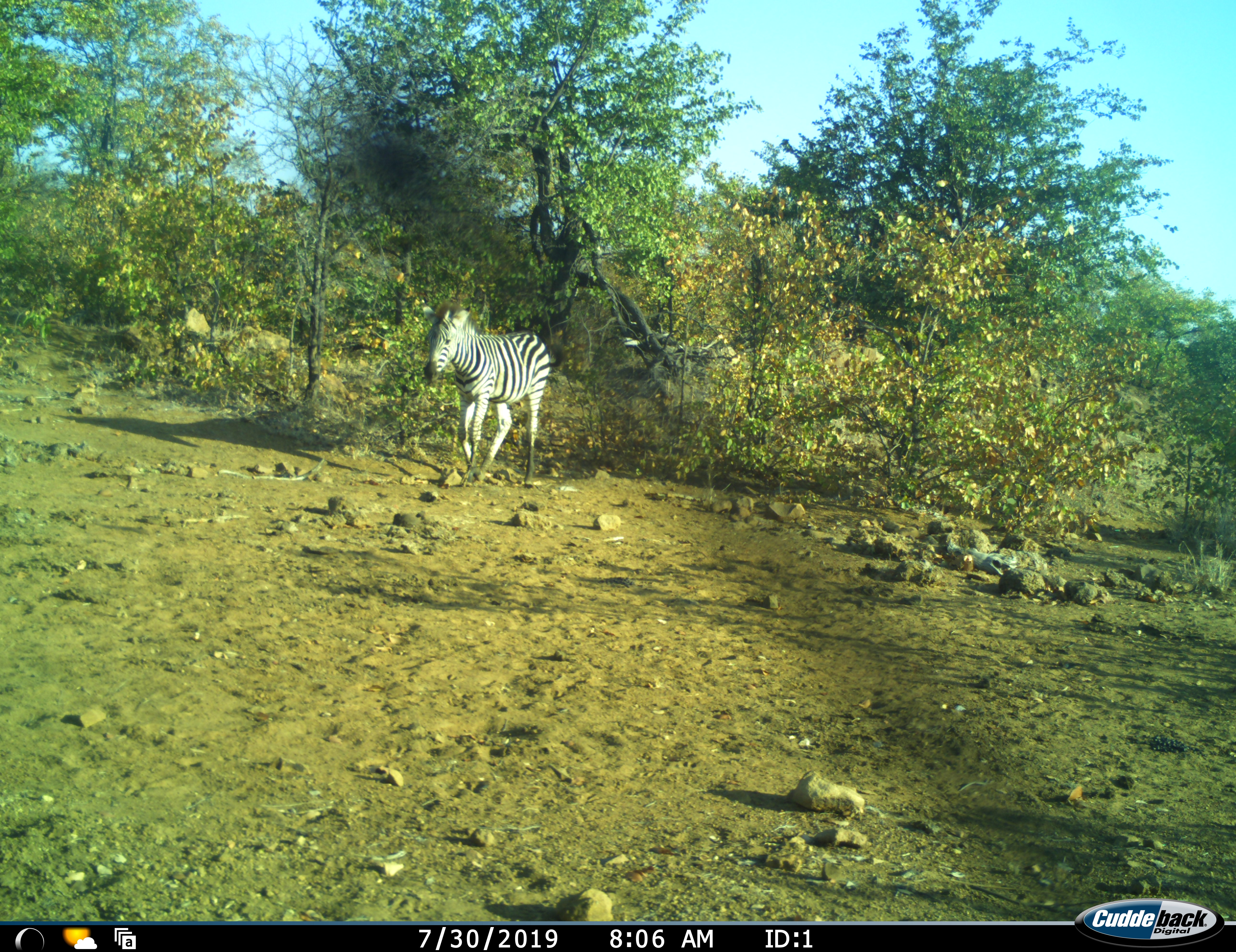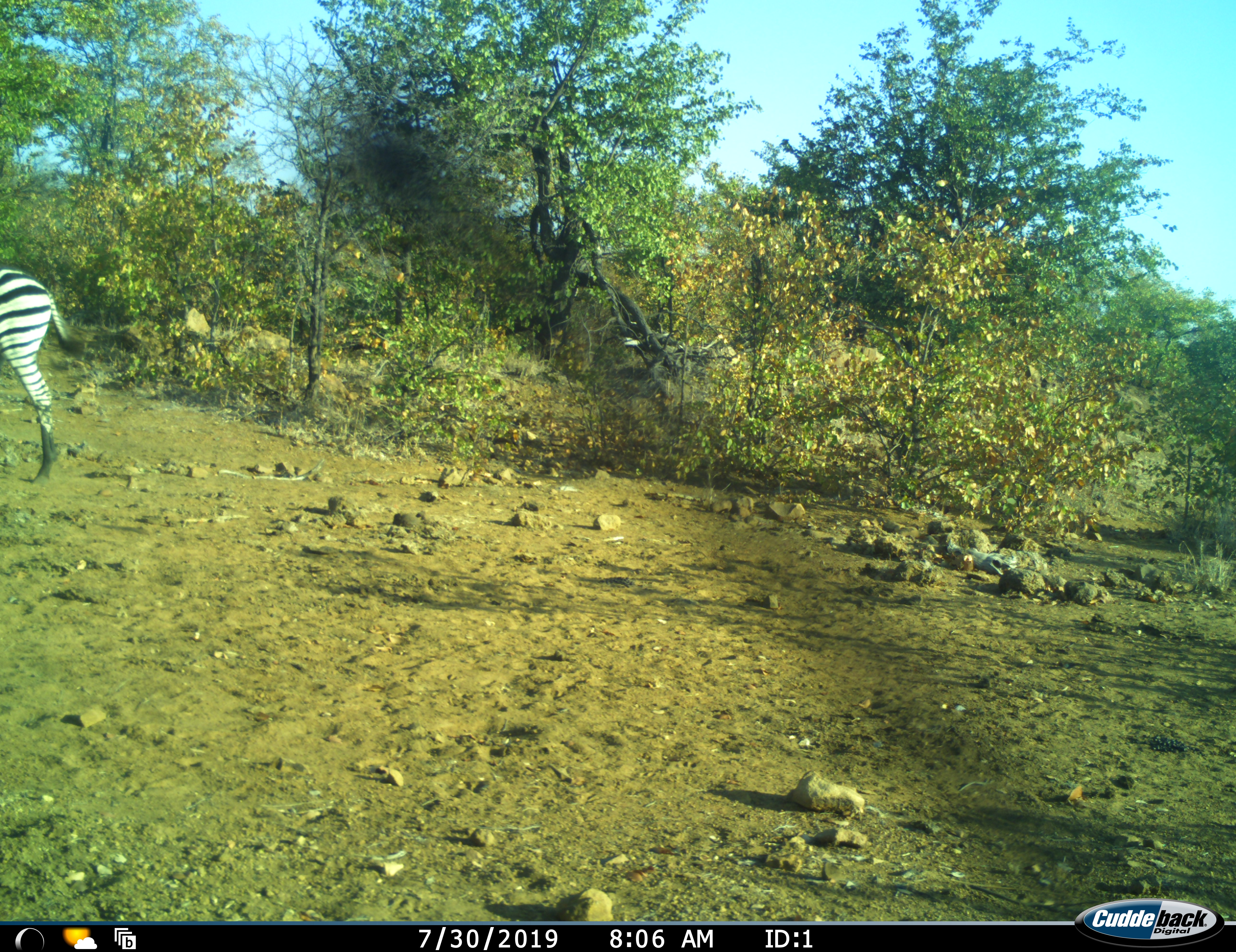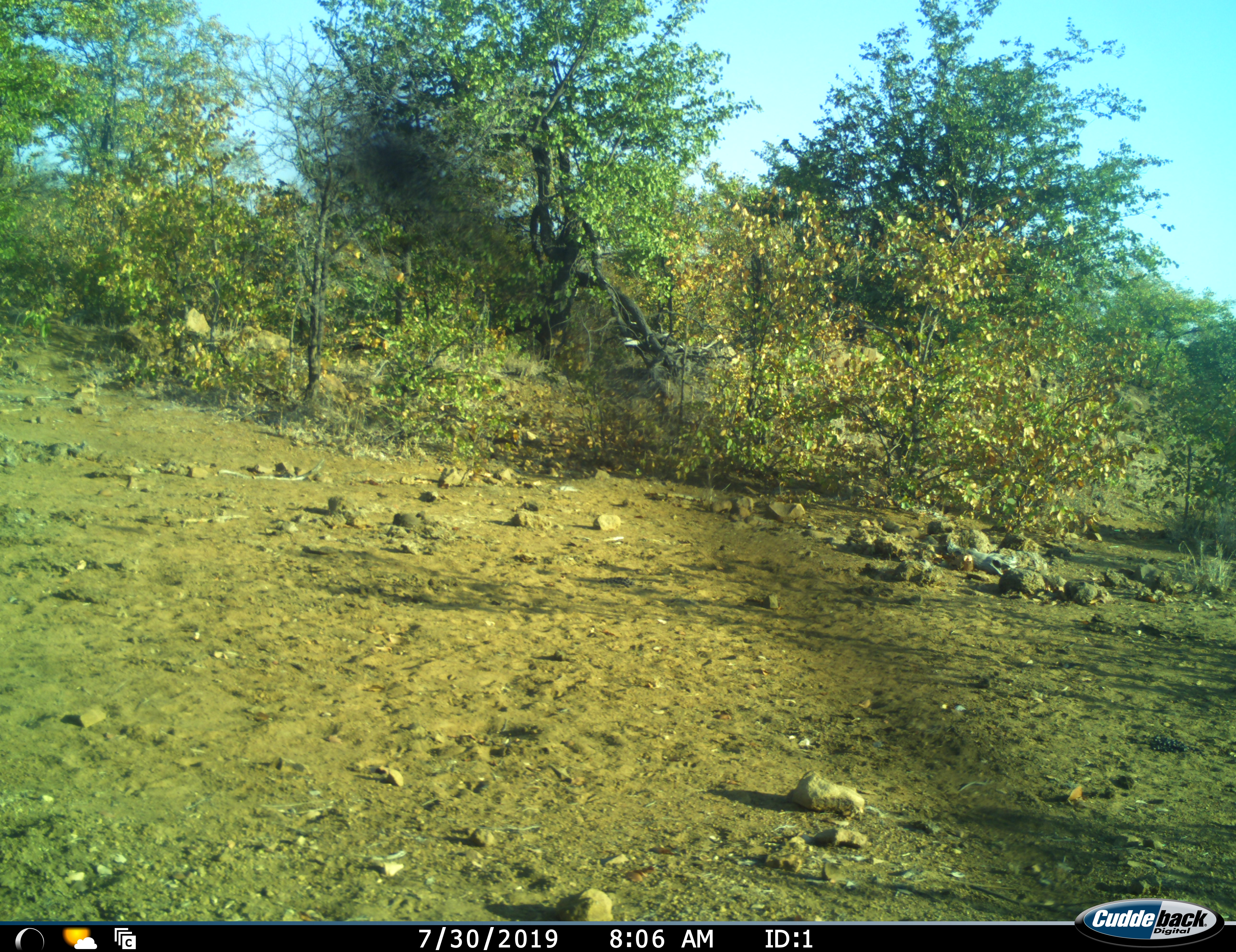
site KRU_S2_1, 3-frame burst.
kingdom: Animalia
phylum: Chordata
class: Mammalia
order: Perissodactyla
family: Equidae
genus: Equus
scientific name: Equus quagga burchellii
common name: burchell's zebra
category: zebraburchells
Zebraburchells (burchell's zebra) (Equus quagga burchellii), count 1. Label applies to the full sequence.